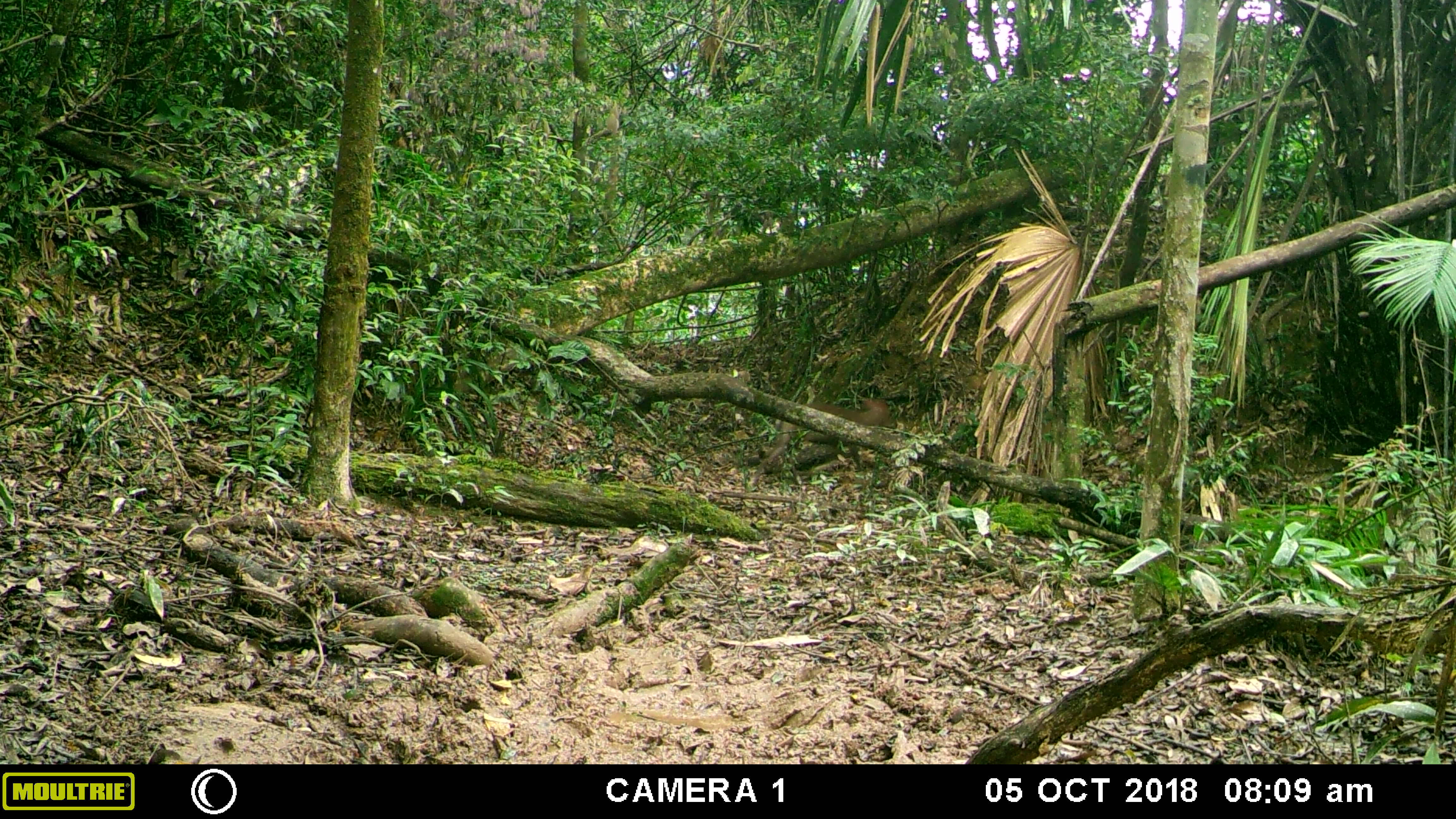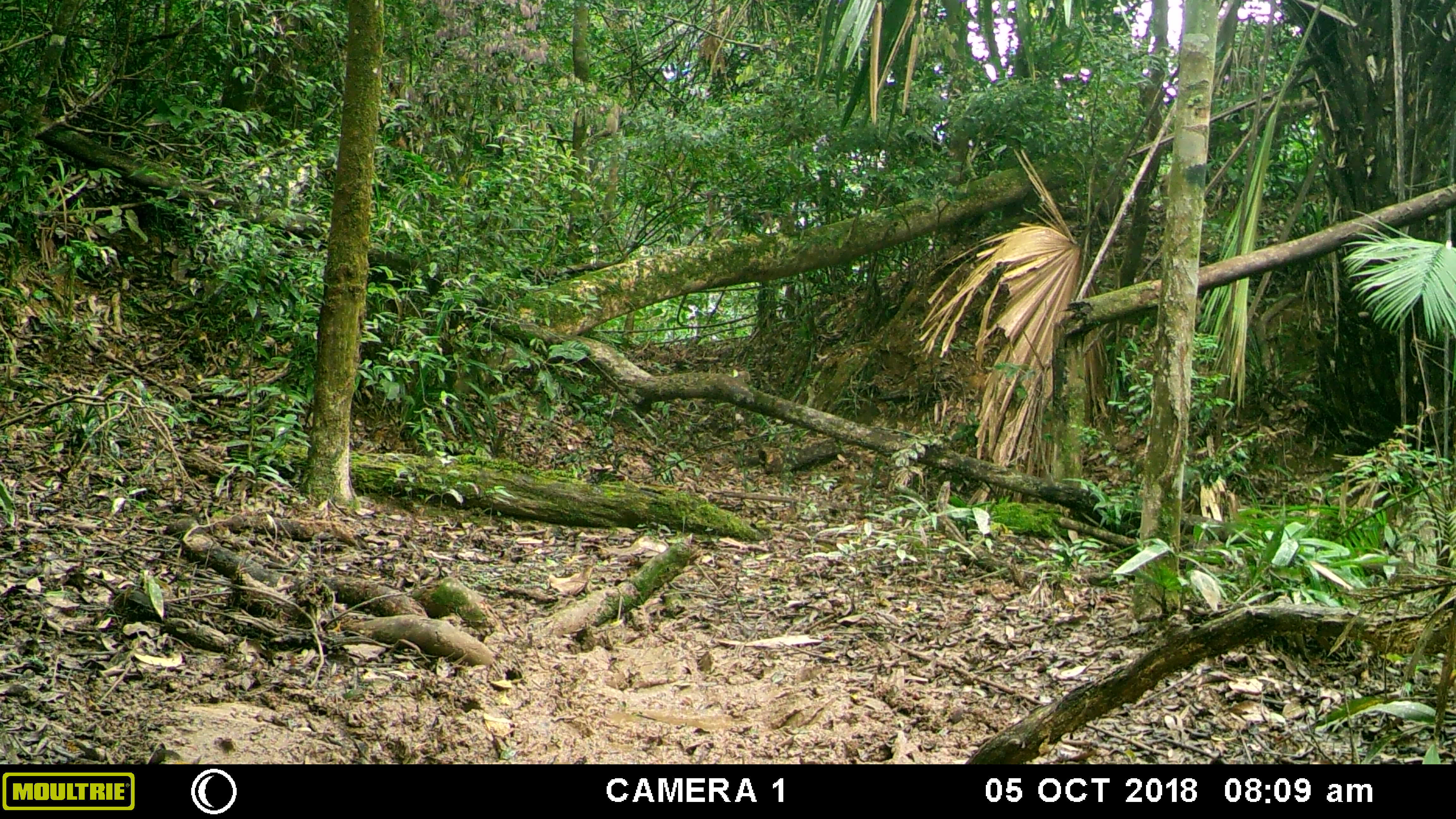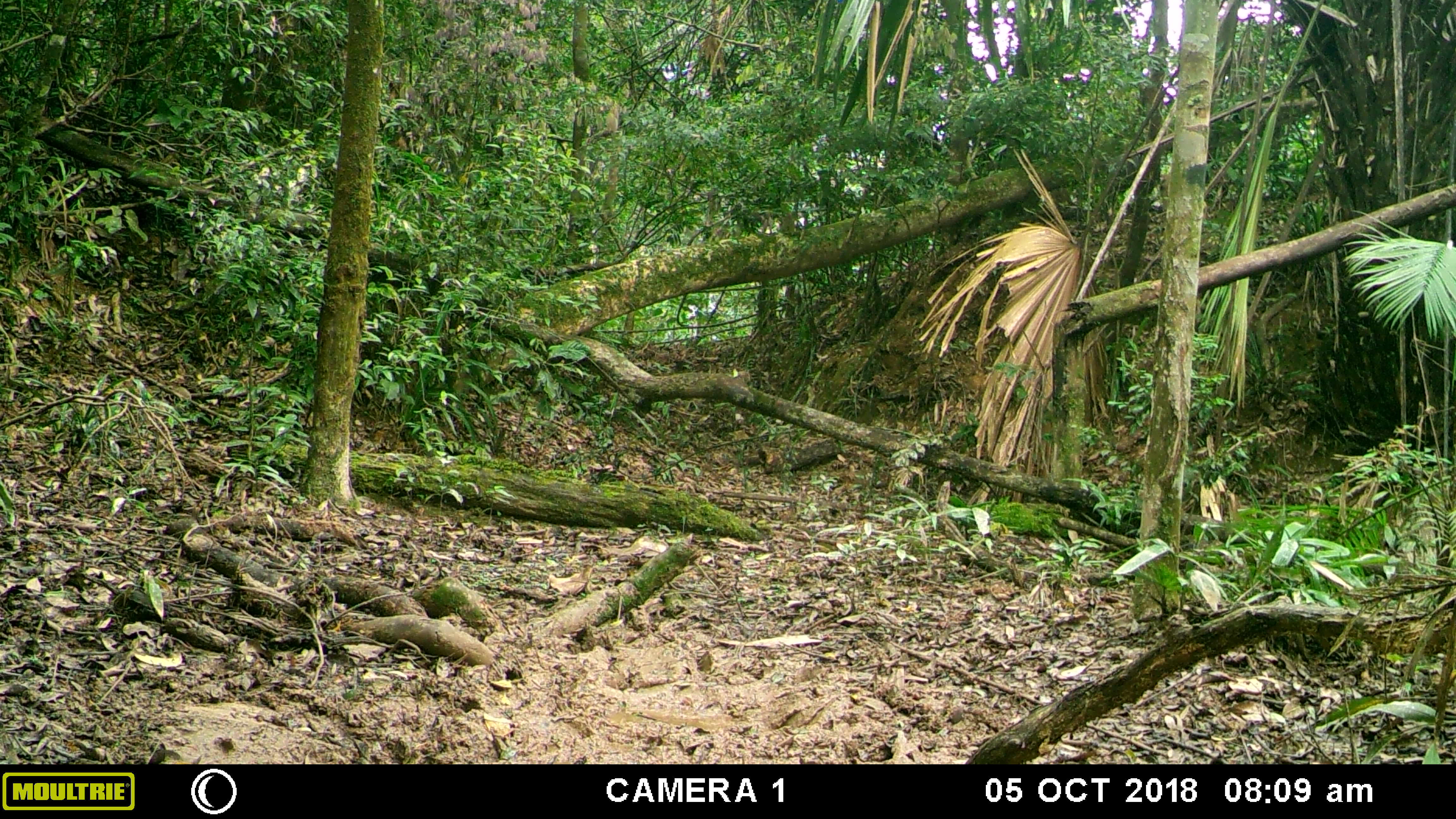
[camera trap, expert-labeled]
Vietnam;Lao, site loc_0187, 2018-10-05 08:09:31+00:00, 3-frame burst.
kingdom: Animalia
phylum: Chordata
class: Mammalia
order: Artiodactyla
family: Cervidae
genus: Muntiacus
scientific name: Muntiacus rooseveltorum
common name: roosevelt's muntjac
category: roosevelts muntjac group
Roosevelts muntjac group (roosevelt's muntjac) (Muntiacus rooseveltorum). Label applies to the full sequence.